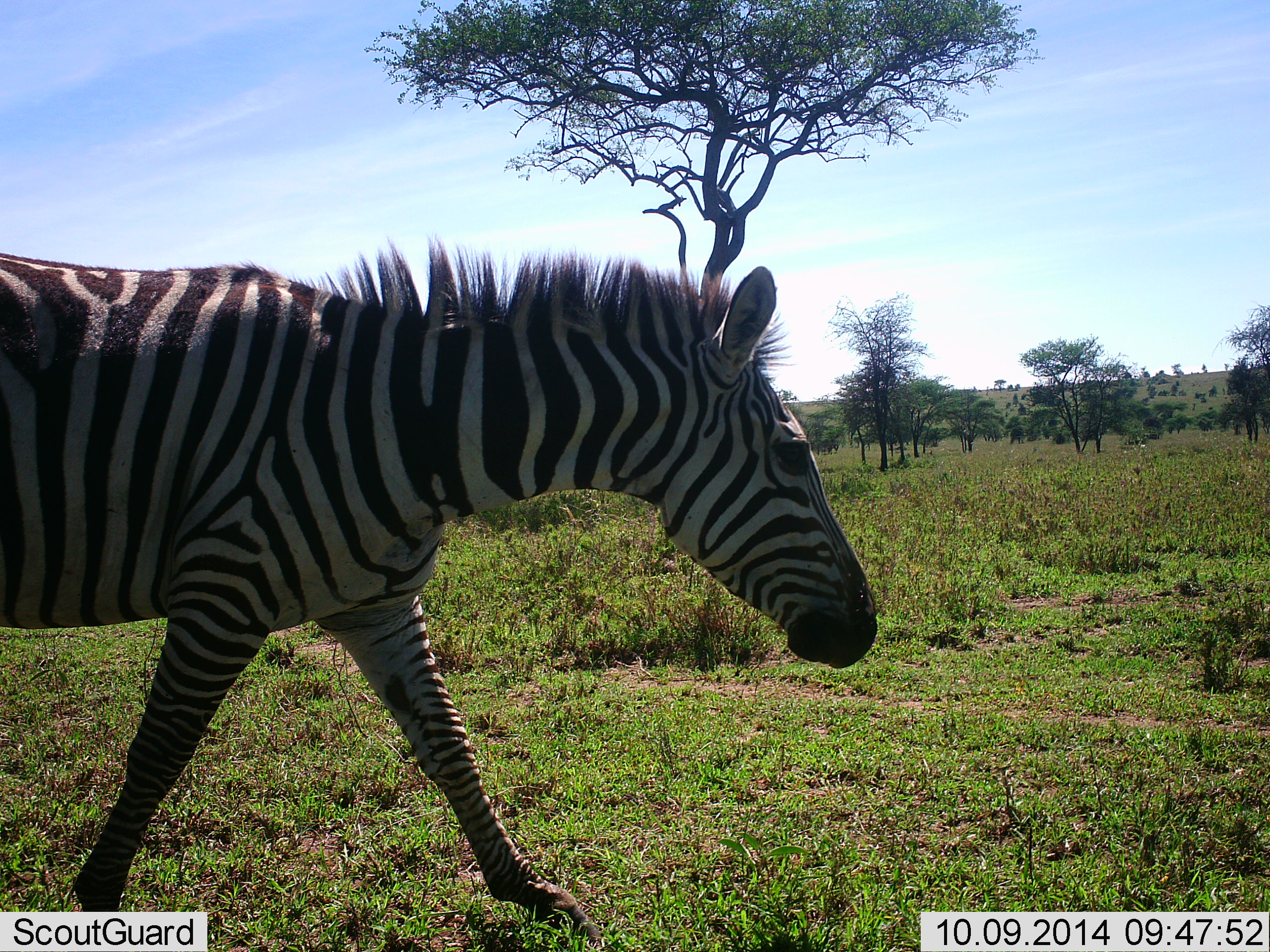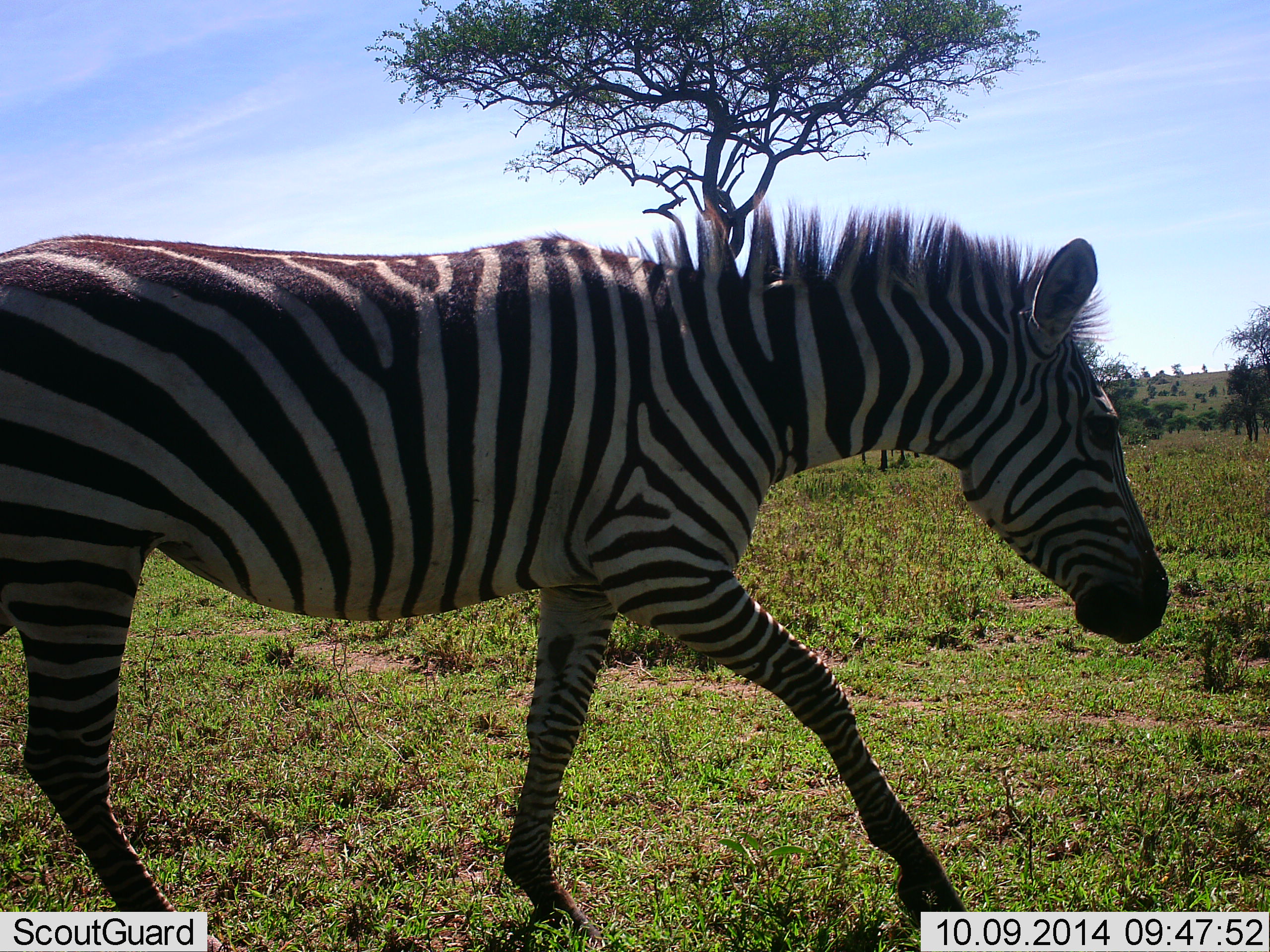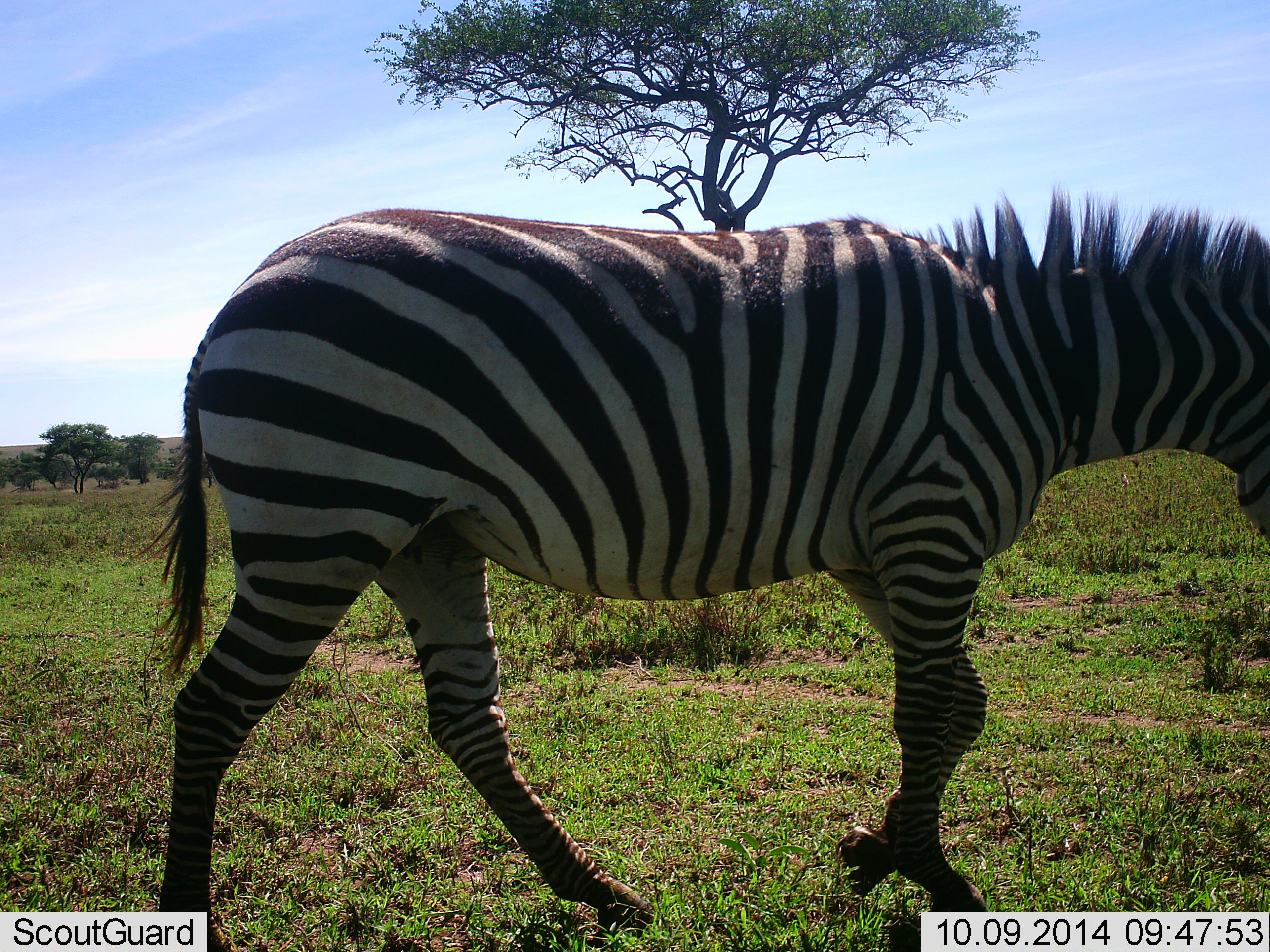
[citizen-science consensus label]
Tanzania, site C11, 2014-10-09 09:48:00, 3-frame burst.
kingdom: Animalia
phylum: Chordata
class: Mammalia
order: Perissodactyla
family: Equidae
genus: Equus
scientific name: Equus quagga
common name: plains zebra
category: zebra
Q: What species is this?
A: Zebra (plains zebra) (Equus quagga).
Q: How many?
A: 1.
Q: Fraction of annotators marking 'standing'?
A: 0%.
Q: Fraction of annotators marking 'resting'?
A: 0%.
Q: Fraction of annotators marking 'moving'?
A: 100%.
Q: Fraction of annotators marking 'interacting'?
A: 0%.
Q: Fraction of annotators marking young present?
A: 0%.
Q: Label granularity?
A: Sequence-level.